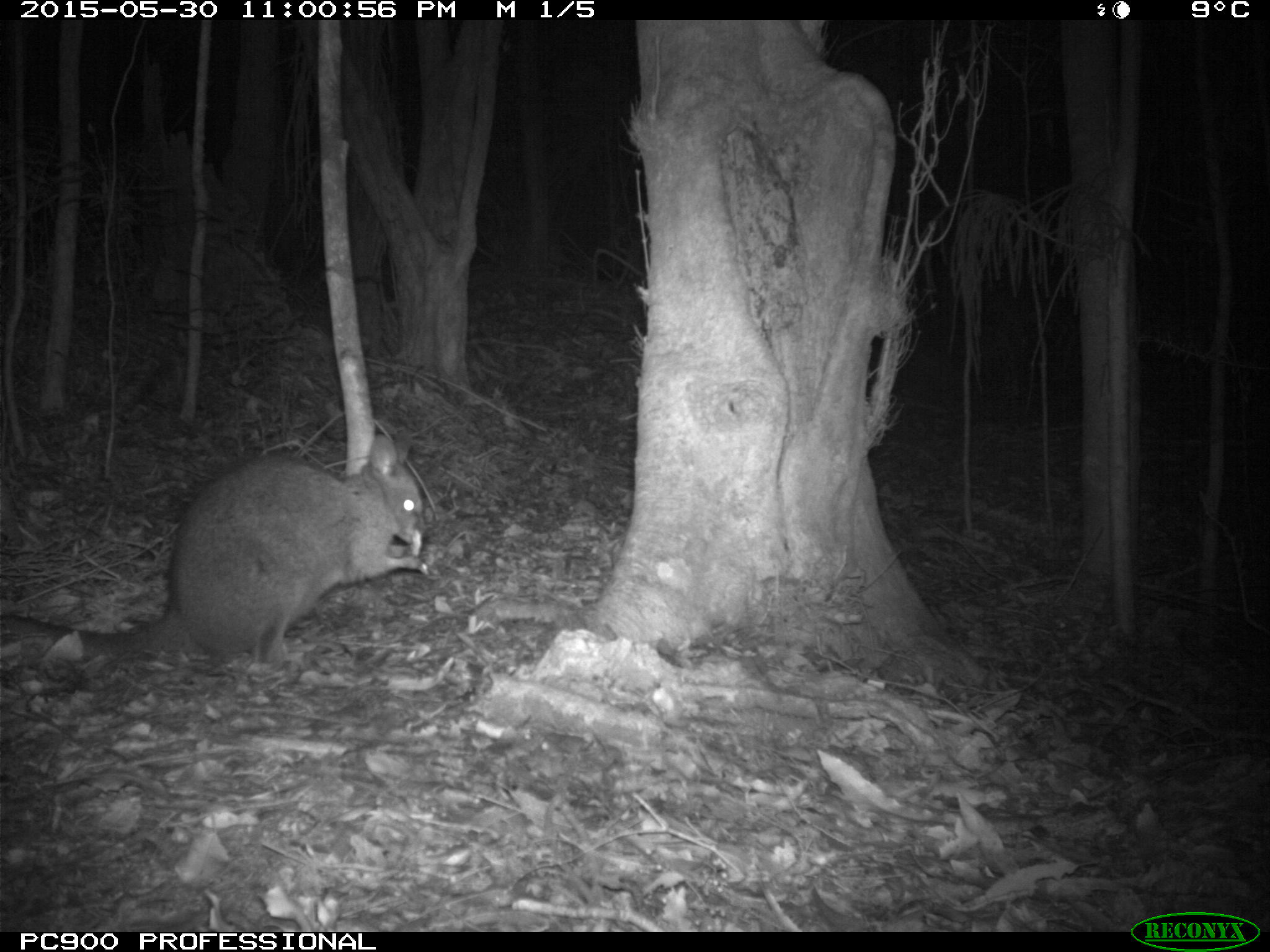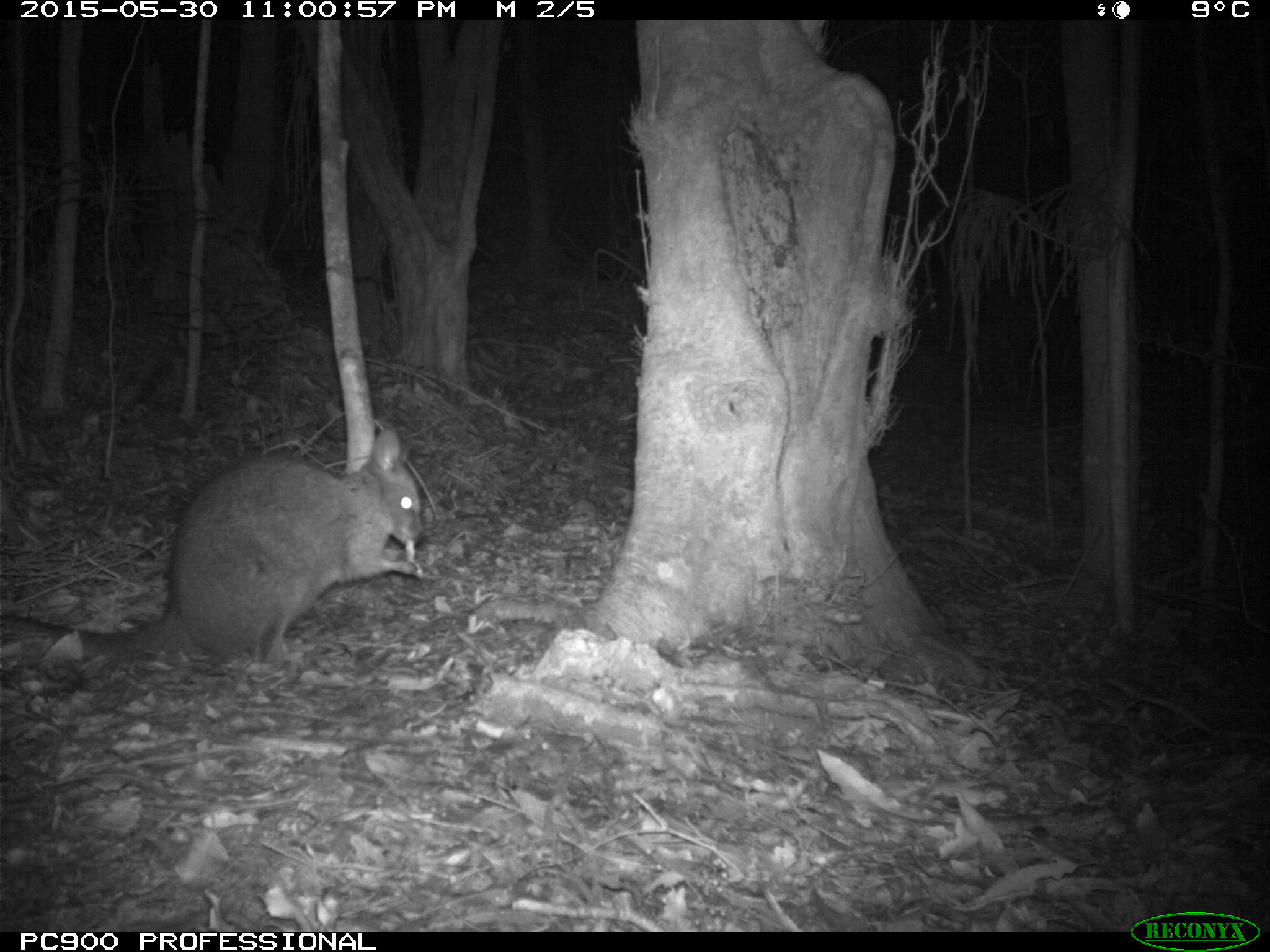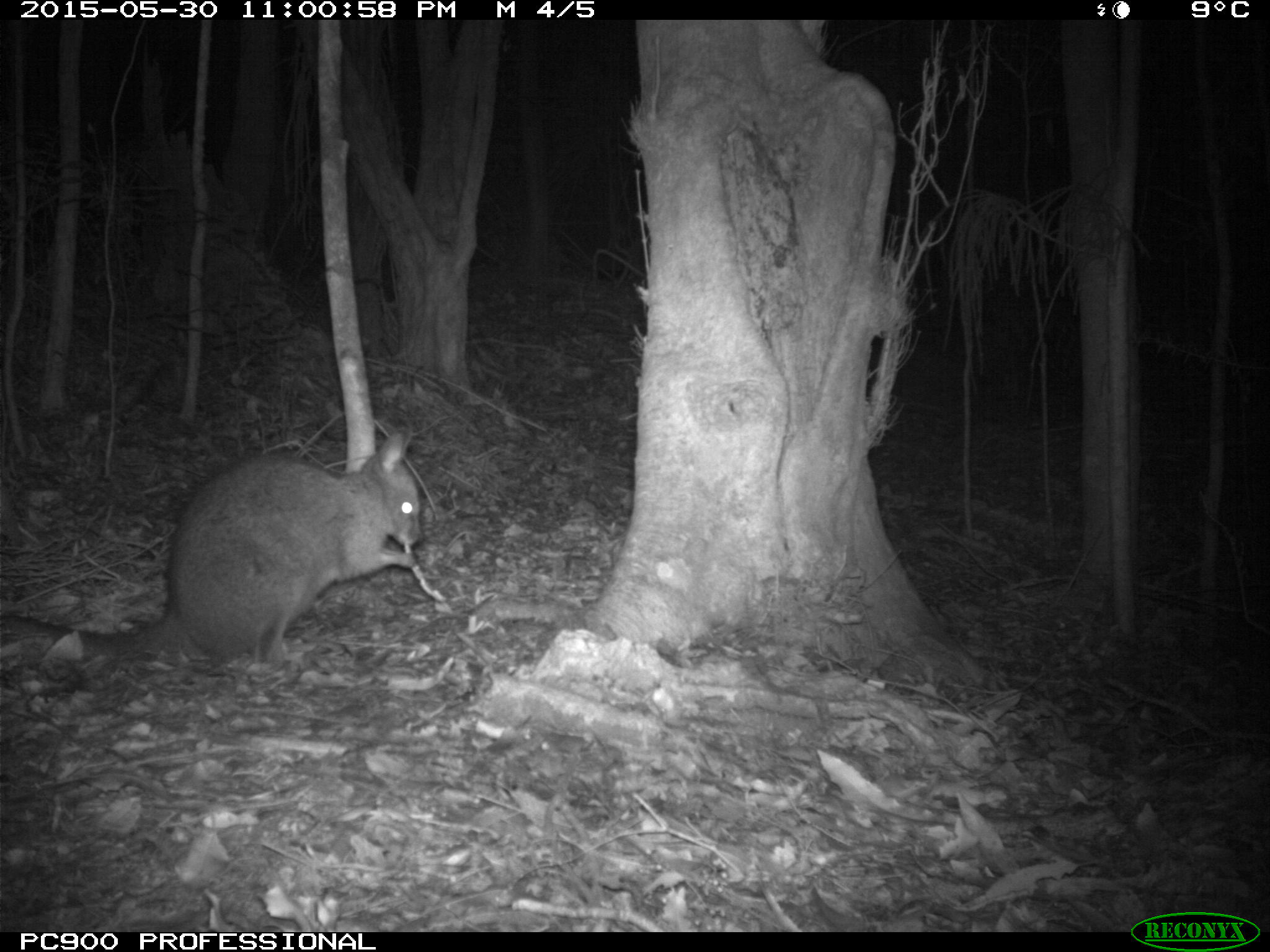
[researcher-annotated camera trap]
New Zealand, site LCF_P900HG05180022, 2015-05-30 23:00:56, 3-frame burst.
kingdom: Animalia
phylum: Chordata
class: Mammalia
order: Diprotodontia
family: Macropodidae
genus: Notamacropus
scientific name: Notamacropus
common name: wallaby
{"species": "wallaby (Notamacropus)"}